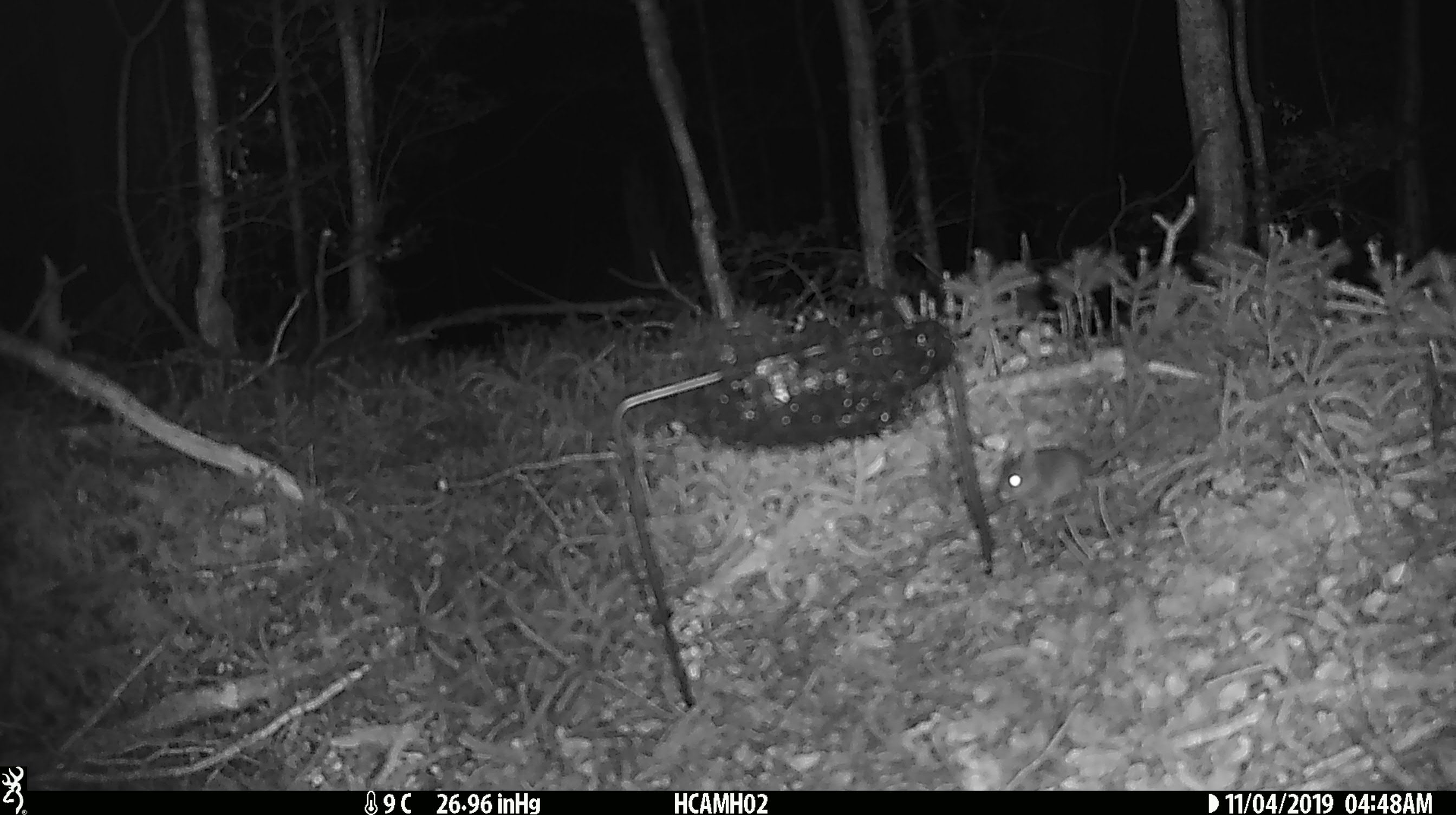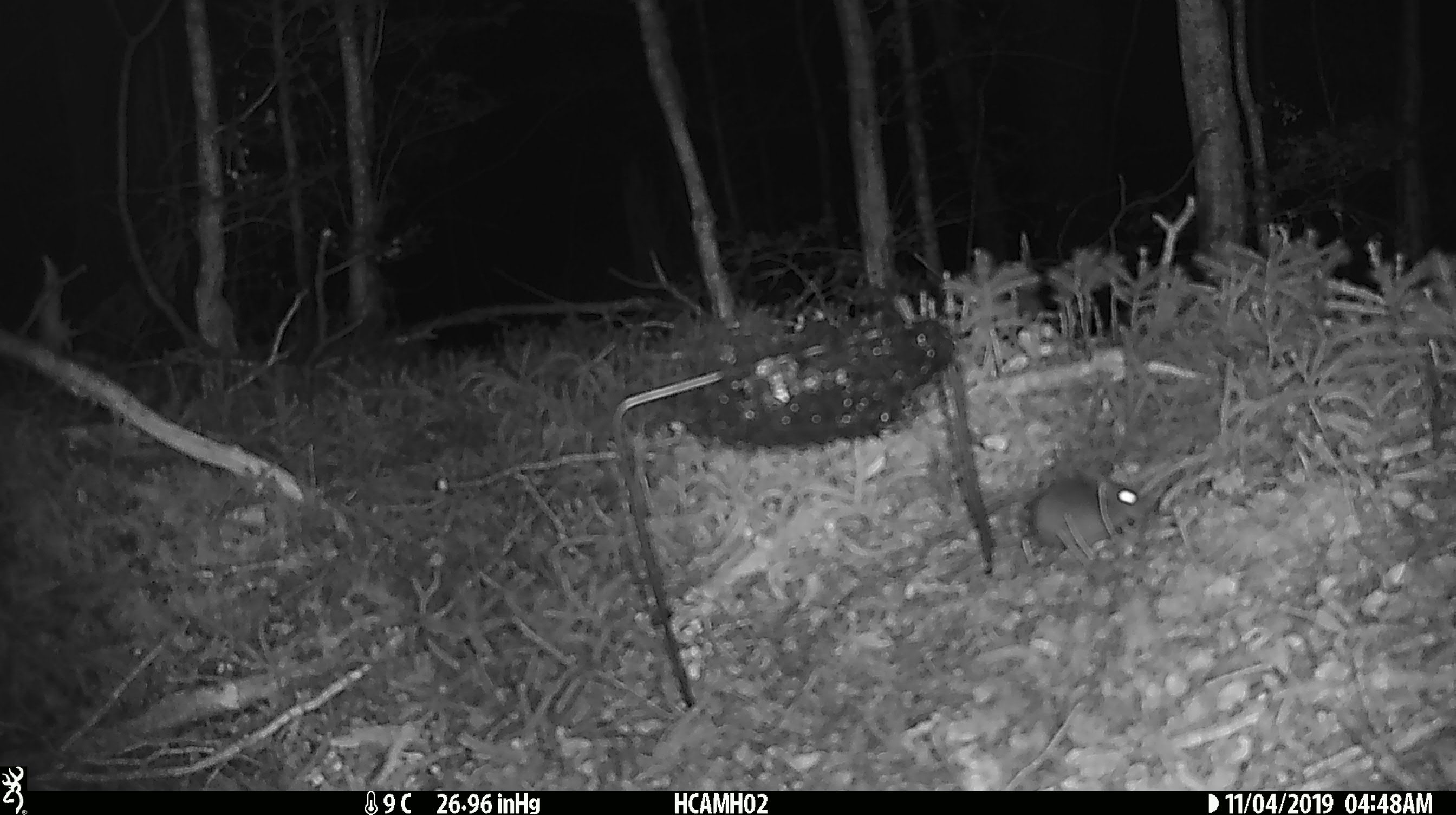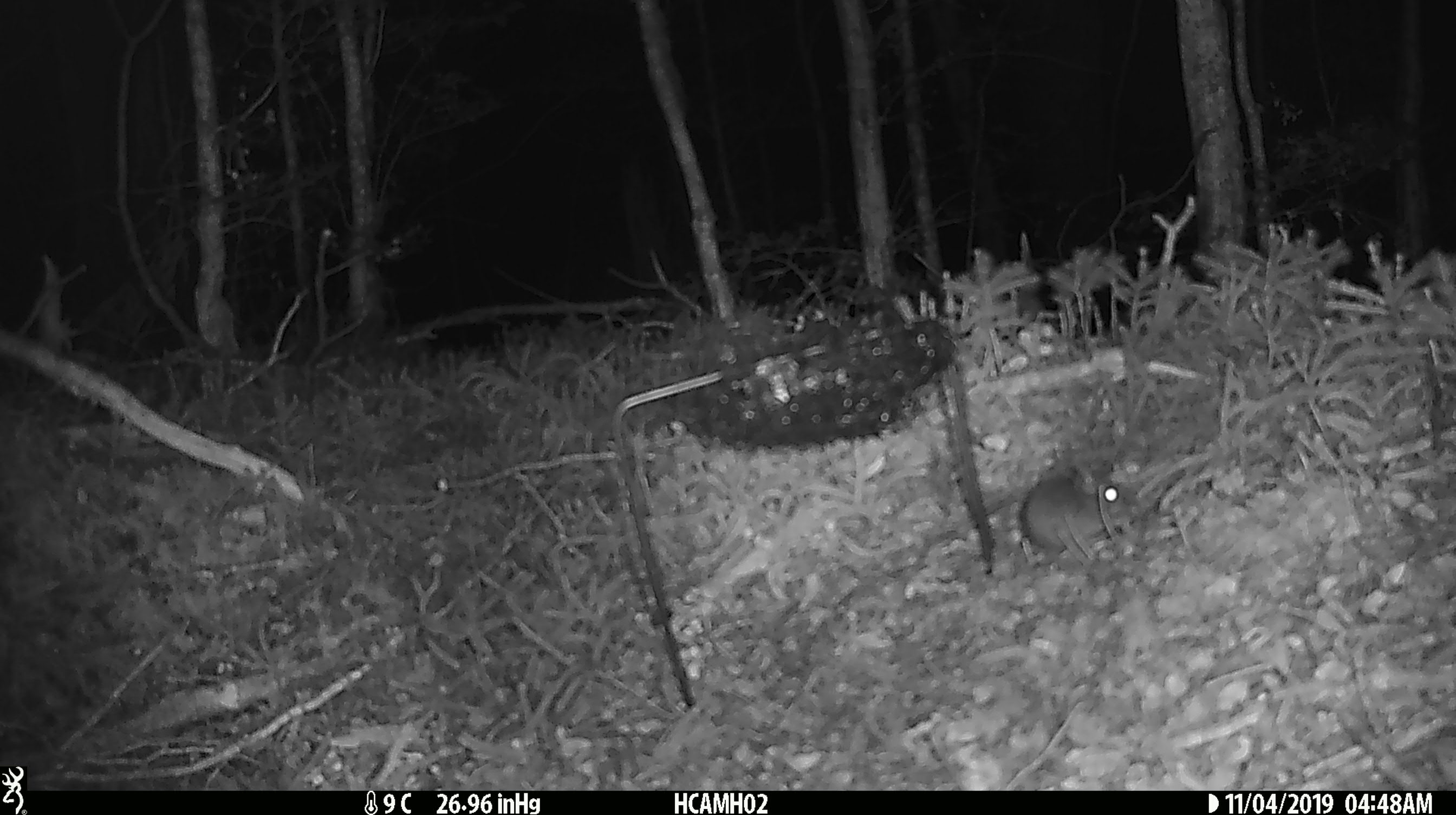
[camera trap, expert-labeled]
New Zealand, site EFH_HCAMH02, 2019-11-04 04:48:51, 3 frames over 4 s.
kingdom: Animalia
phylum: Chordata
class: Mammalia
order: Rodentia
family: Muridae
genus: Mus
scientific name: Mus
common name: mouse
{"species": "mouse (Mus)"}